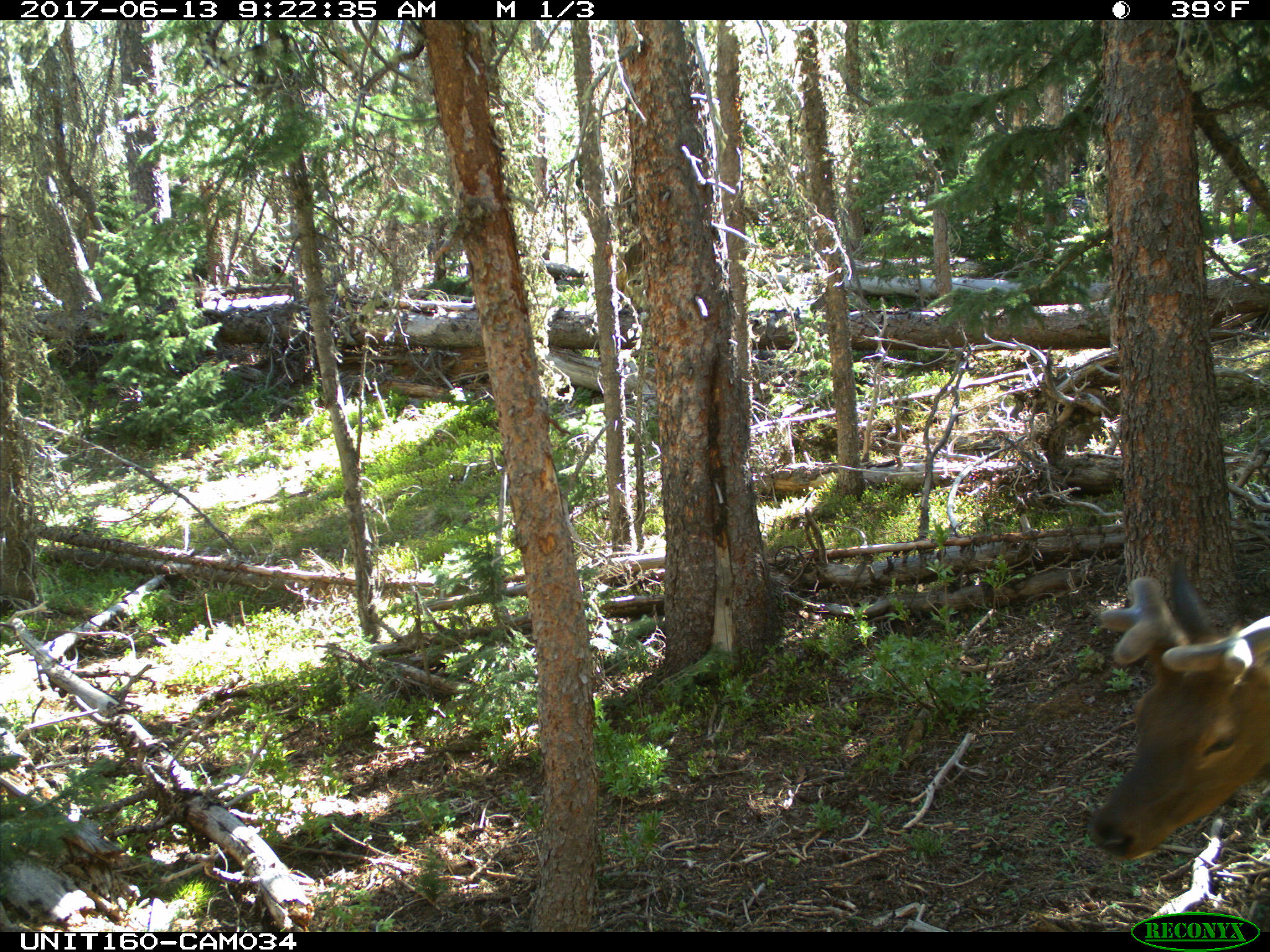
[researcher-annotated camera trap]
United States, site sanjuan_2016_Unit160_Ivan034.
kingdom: Animalia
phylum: Chordata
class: Mammalia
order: Artiodactyla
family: Cervidae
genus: Cervus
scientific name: Cervus elaphus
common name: red deer